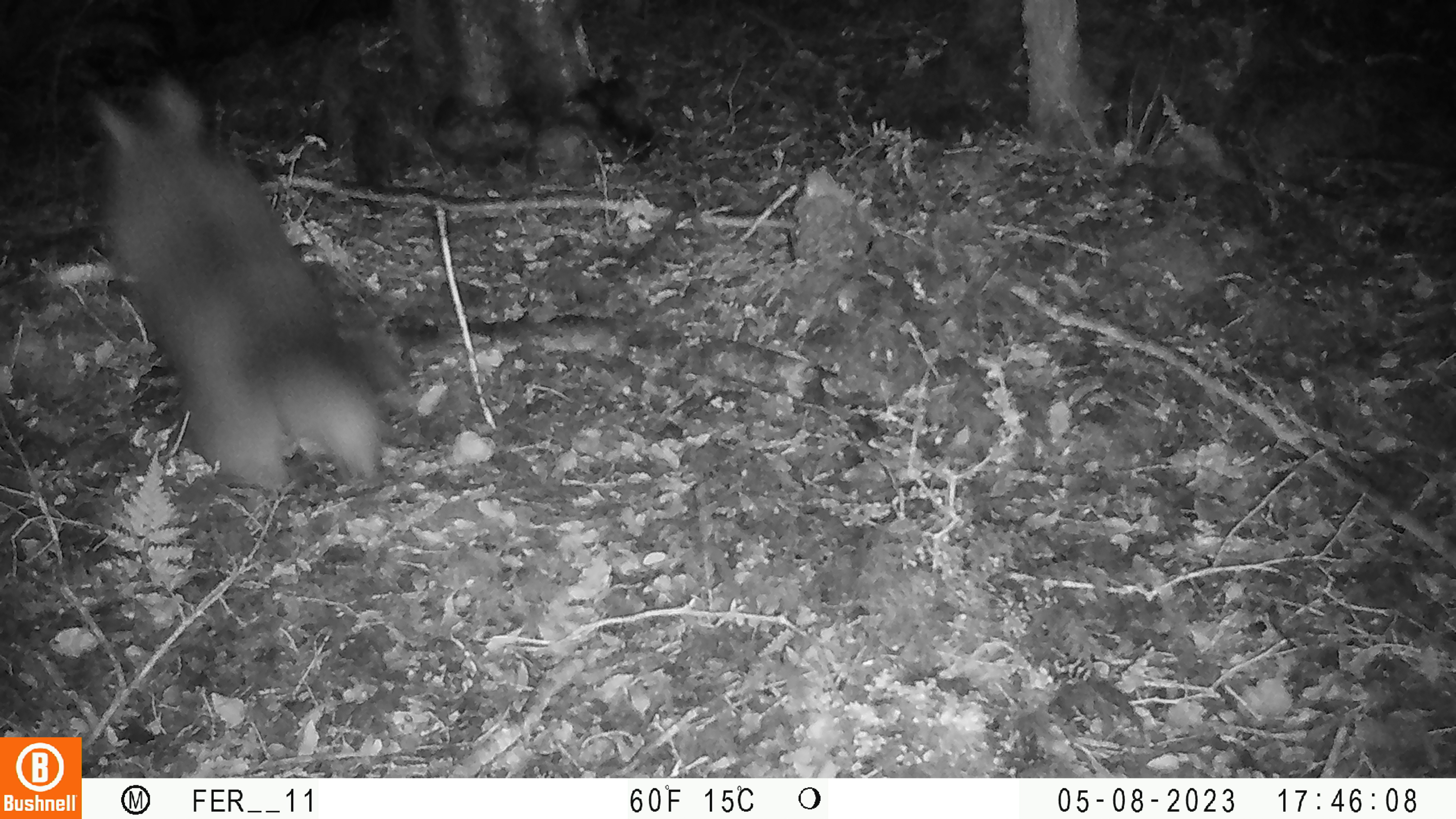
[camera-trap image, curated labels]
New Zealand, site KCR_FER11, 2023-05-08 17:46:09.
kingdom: Animalia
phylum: Chordata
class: Mammalia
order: Diprotodontia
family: Phalangeridae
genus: Trichosurus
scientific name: Trichosurus vulpecula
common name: common brushtail possum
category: possum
Possum (common brushtail possum) (Trichosurus vulpecula).